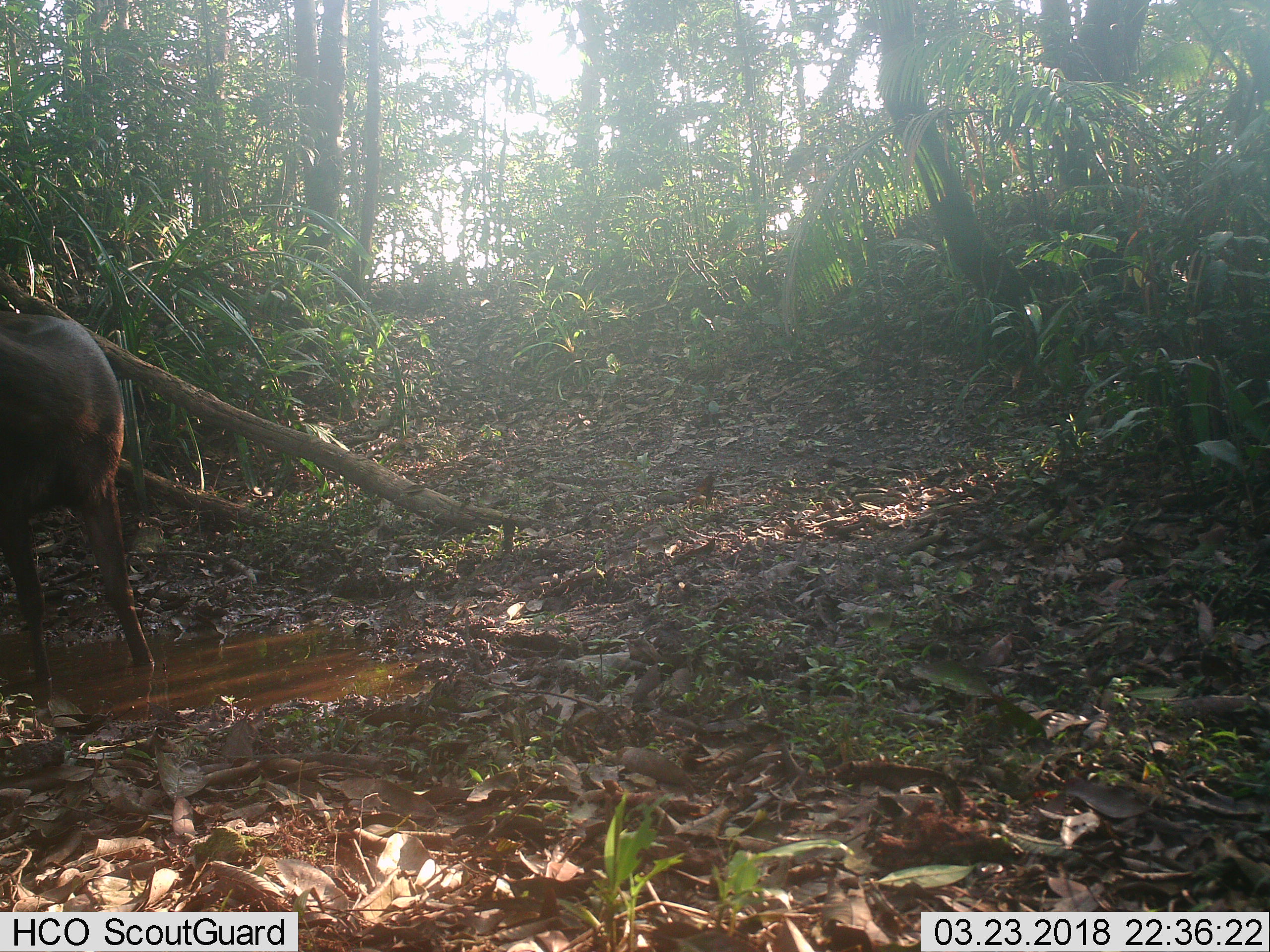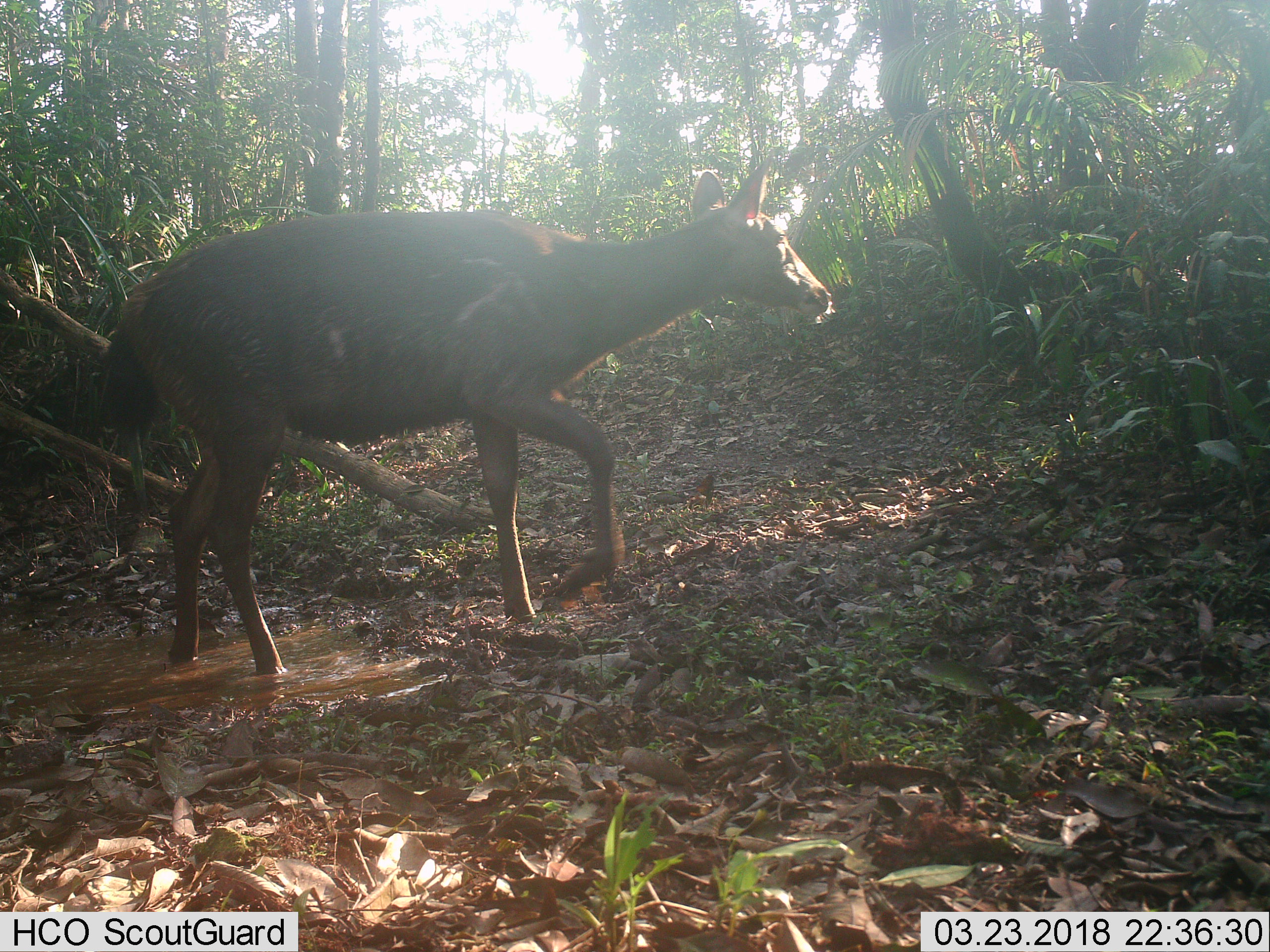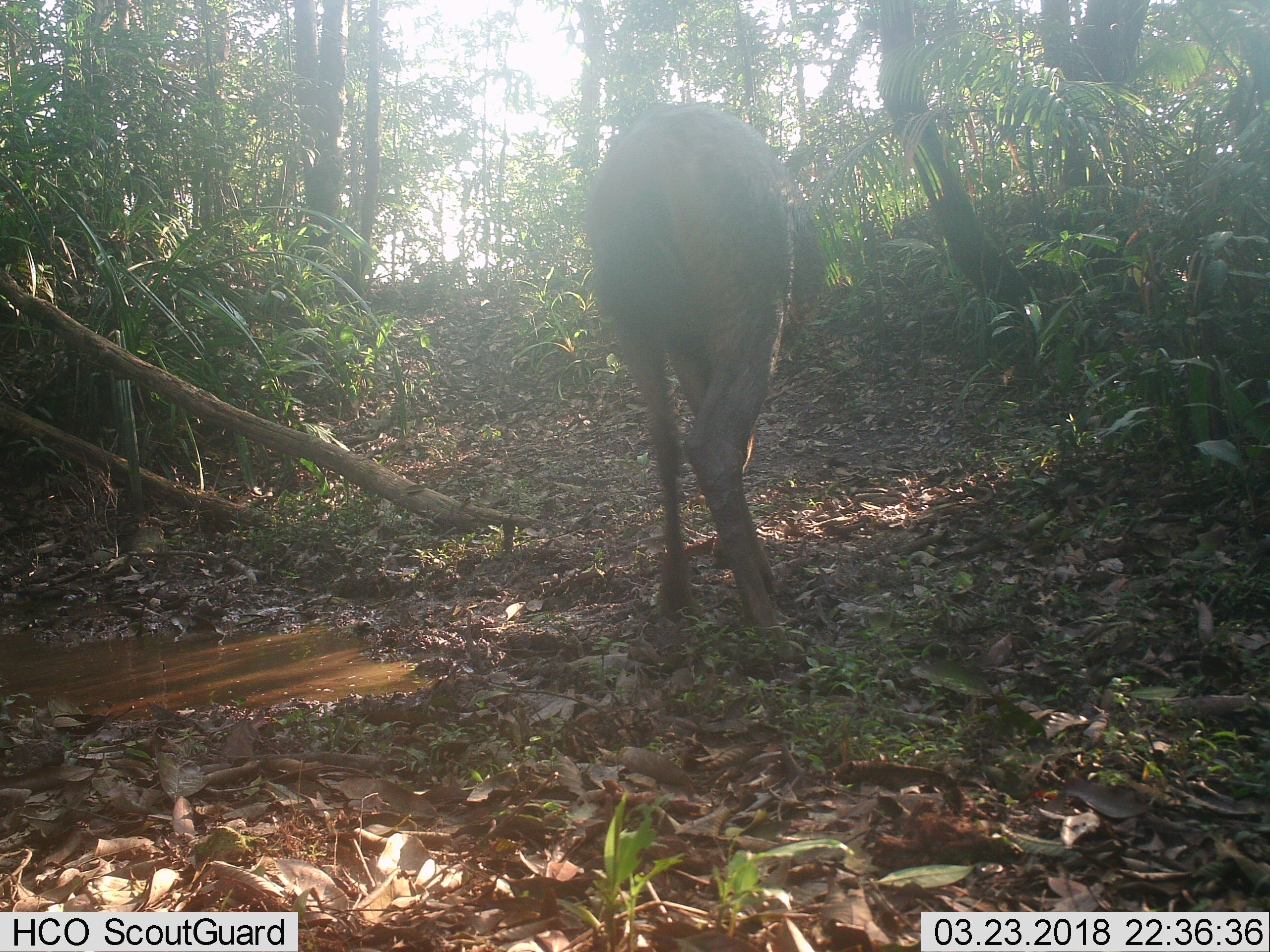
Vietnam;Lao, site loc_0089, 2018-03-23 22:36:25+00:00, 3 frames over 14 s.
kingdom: Animalia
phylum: Chordata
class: Mammalia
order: Artiodactyla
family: Cervidae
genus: Rusa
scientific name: Rusa unicolor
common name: sambar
Sambar (Rusa unicolor). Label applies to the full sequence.